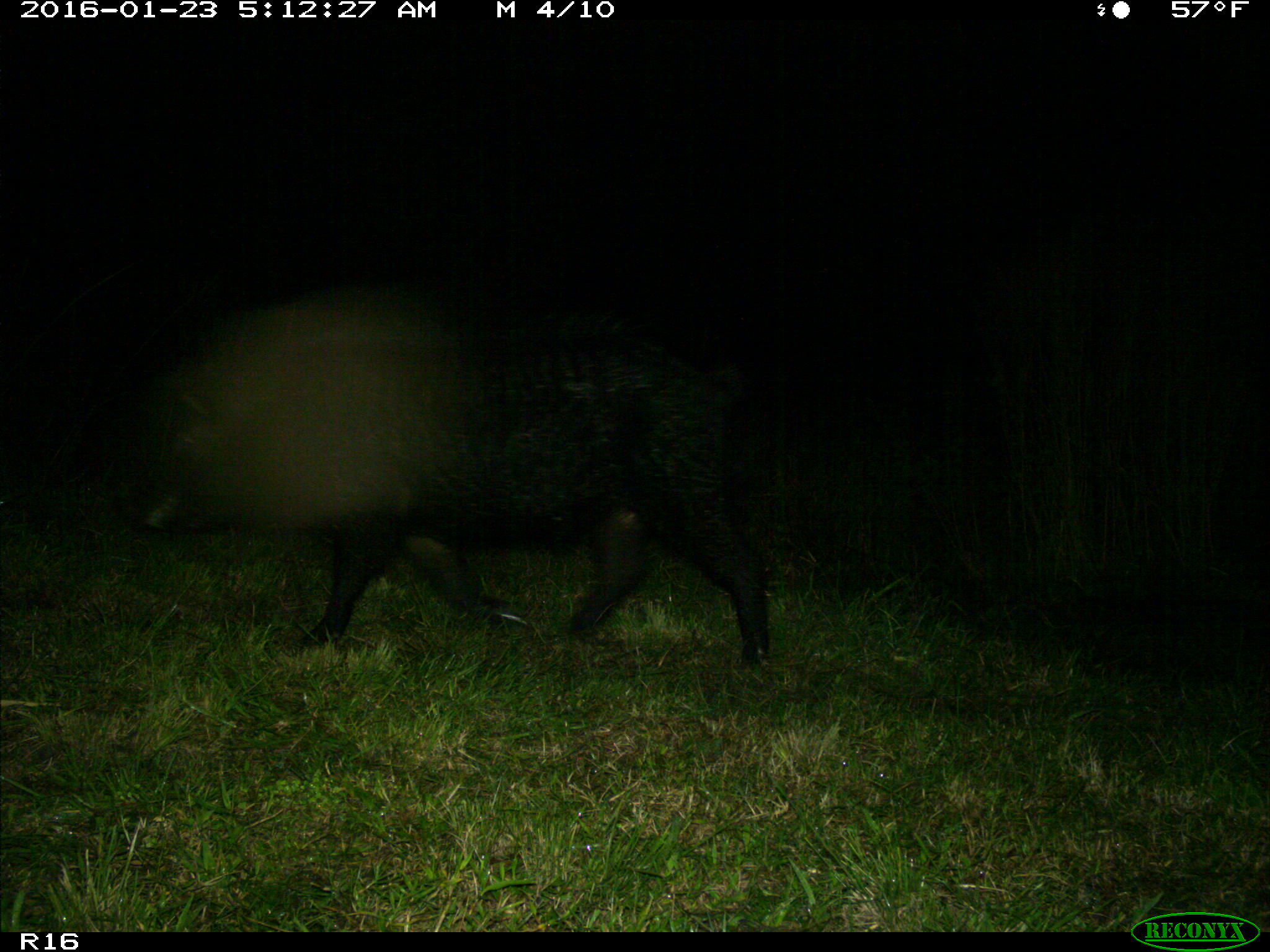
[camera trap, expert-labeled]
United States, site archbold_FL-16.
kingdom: Animalia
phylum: Chordata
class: Mammalia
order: Artiodactyla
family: Suidae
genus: Sus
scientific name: Sus scrofa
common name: wild boar